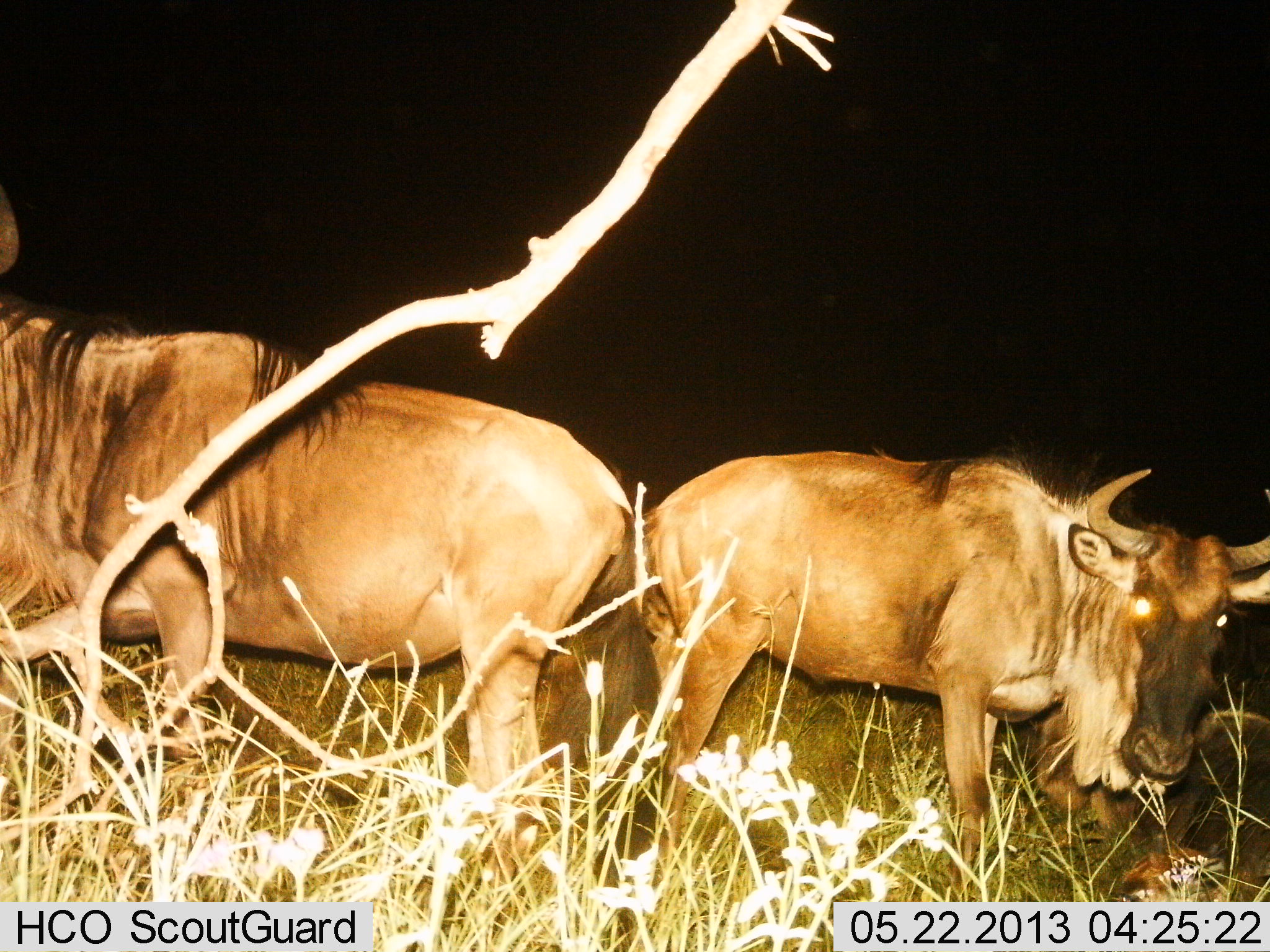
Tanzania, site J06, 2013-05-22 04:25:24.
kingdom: Animalia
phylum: Chordata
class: Mammalia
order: Artiodactyla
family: Bovidae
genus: Connochaetes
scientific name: Connochaetes taurinus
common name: blue wildebeest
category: wildebeest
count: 2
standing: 90%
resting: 20%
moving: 10%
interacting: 10%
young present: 0%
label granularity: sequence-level